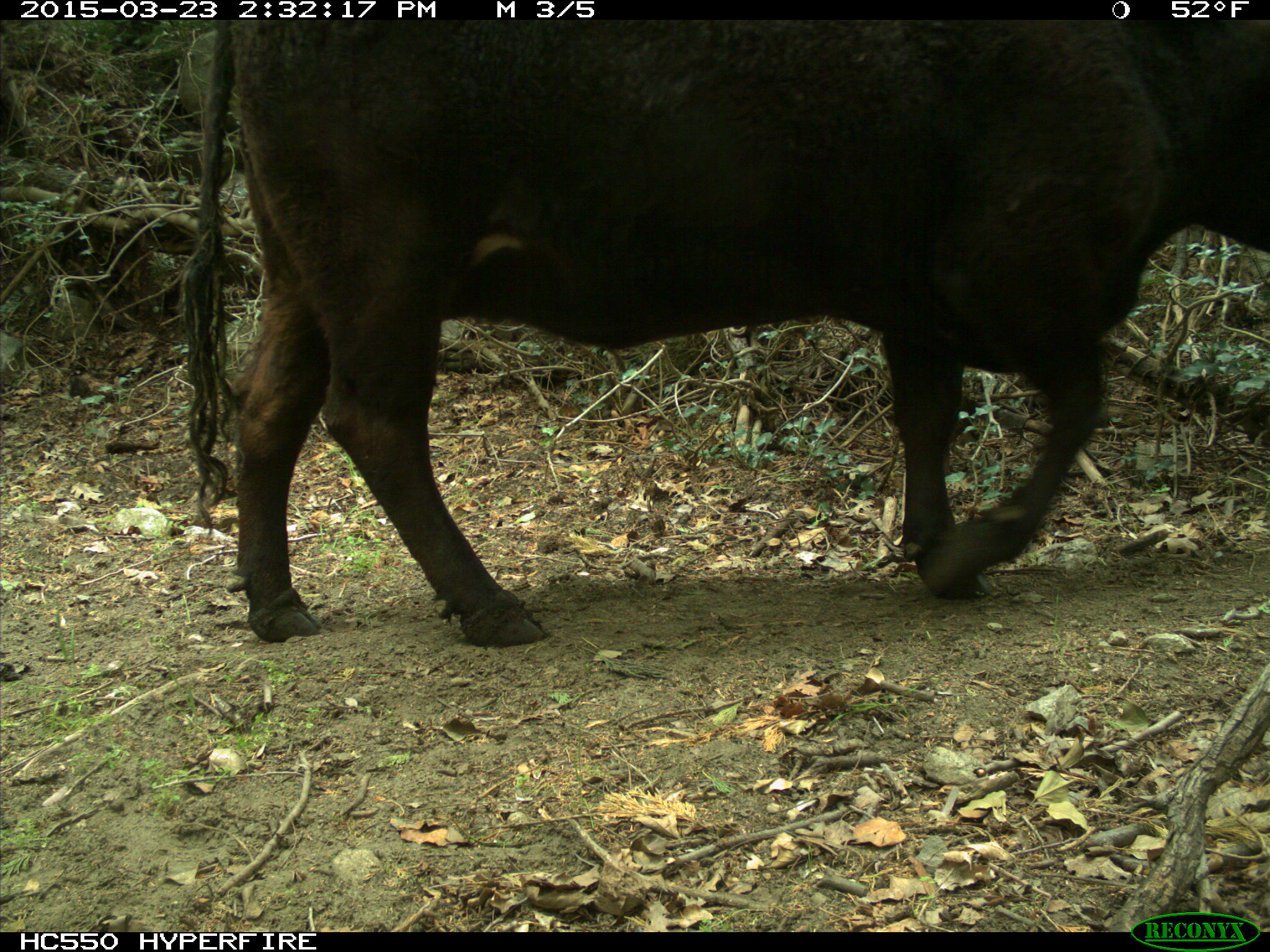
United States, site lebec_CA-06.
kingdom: Animalia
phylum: Chordata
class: Mammalia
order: Artiodactyla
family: Bovidae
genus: Bos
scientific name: Bos taurus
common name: domestic cow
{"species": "Bos taurus (domestic cow)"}